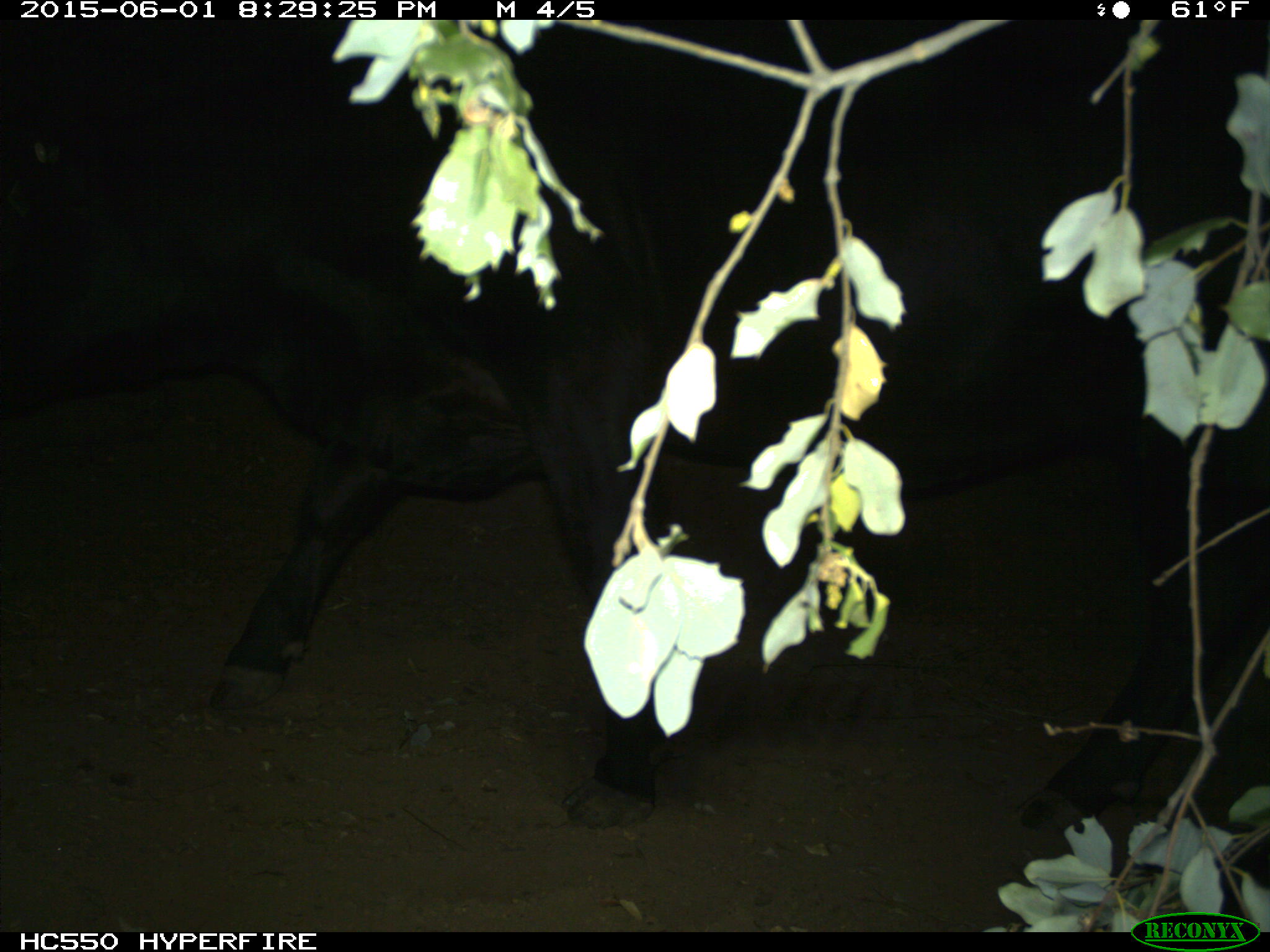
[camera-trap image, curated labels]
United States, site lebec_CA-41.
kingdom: Animalia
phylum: Chordata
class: Mammalia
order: Artiodactyla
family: Bovidae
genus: Bos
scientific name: Bos taurus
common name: domestic cow